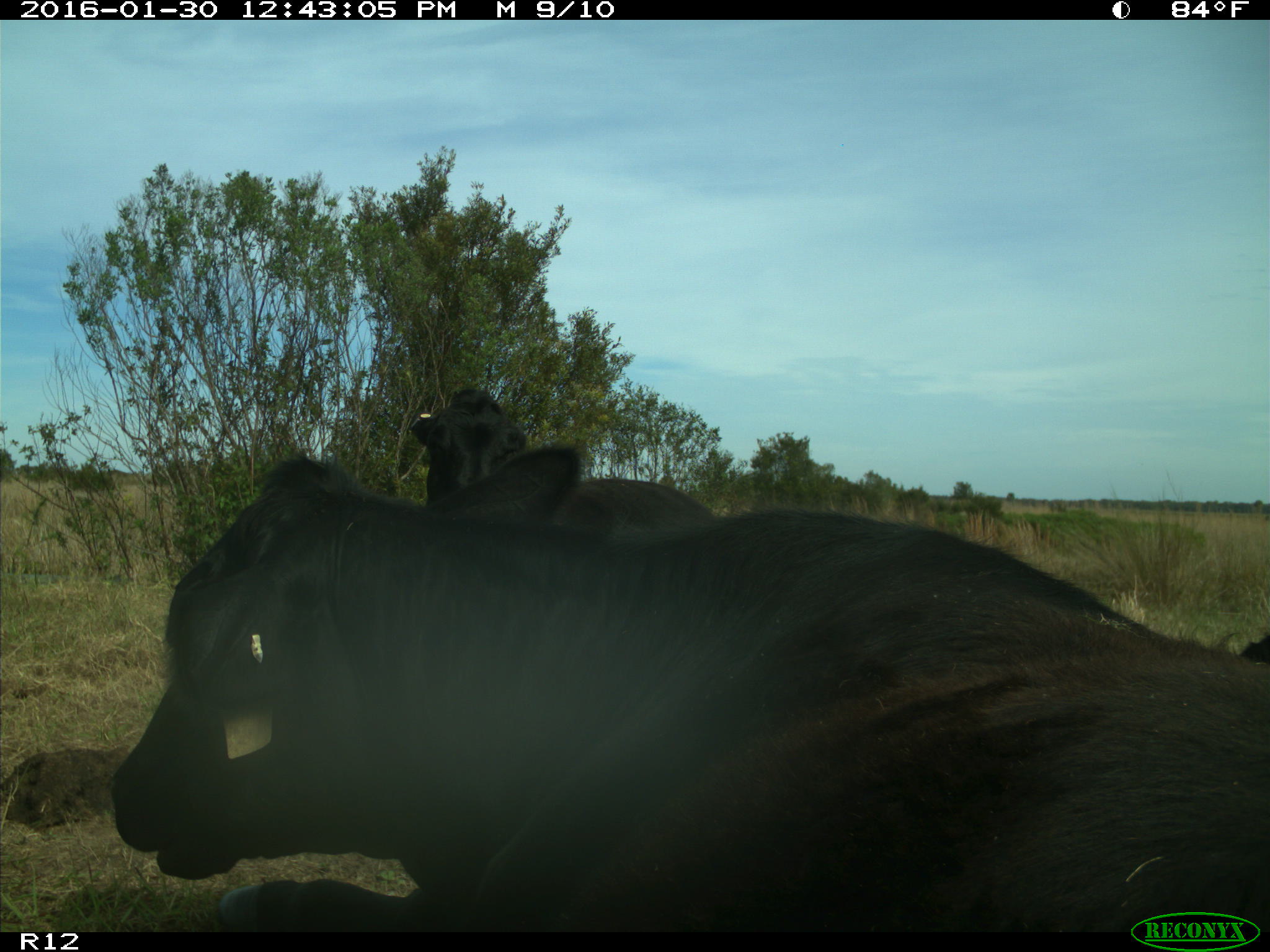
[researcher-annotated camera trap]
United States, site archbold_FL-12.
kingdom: Animalia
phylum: Chordata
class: Mammalia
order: Artiodactyla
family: Bovidae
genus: Bos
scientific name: Bos taurus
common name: domestic cow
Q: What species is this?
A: Bos taurus (domestic cow).